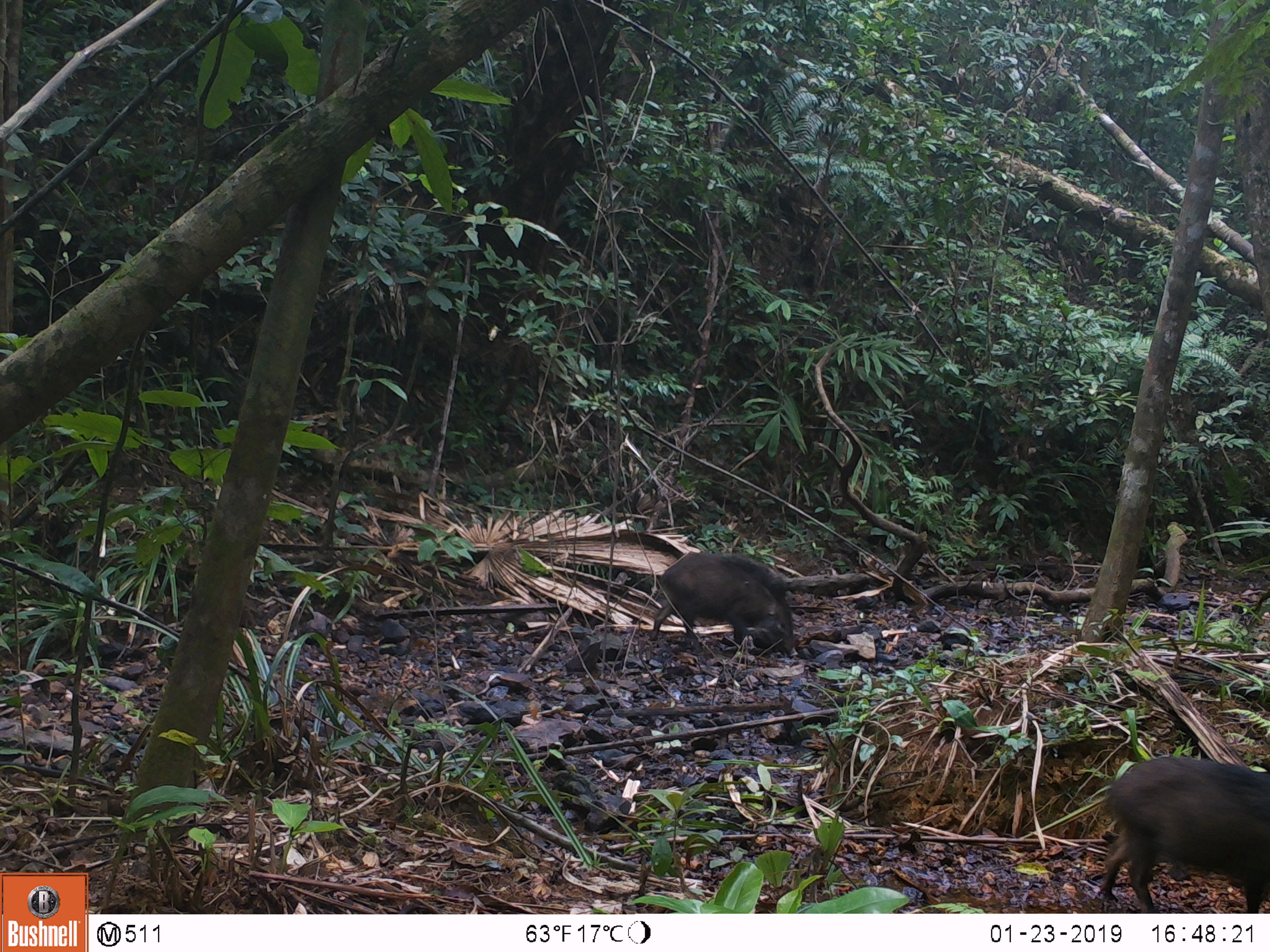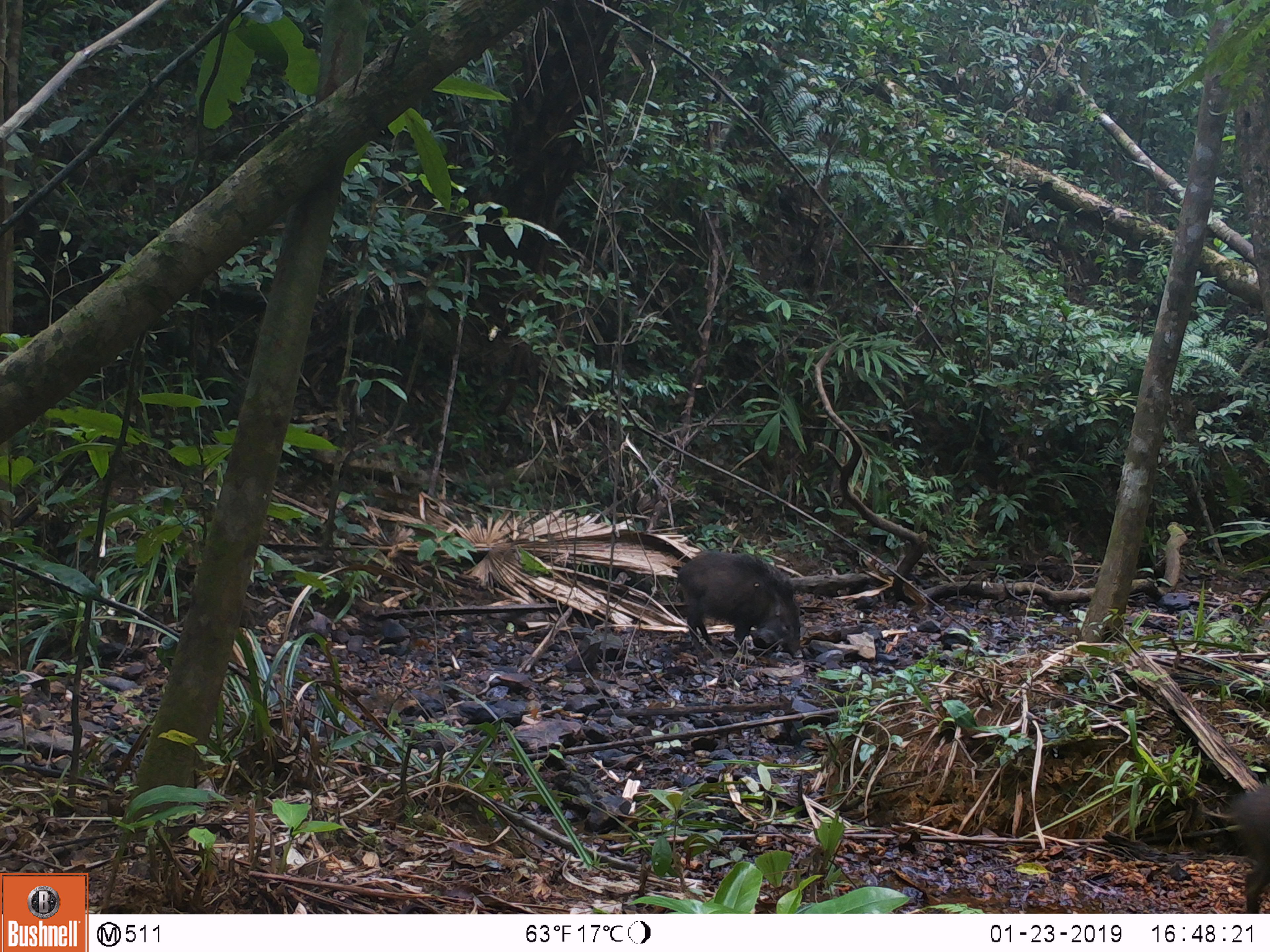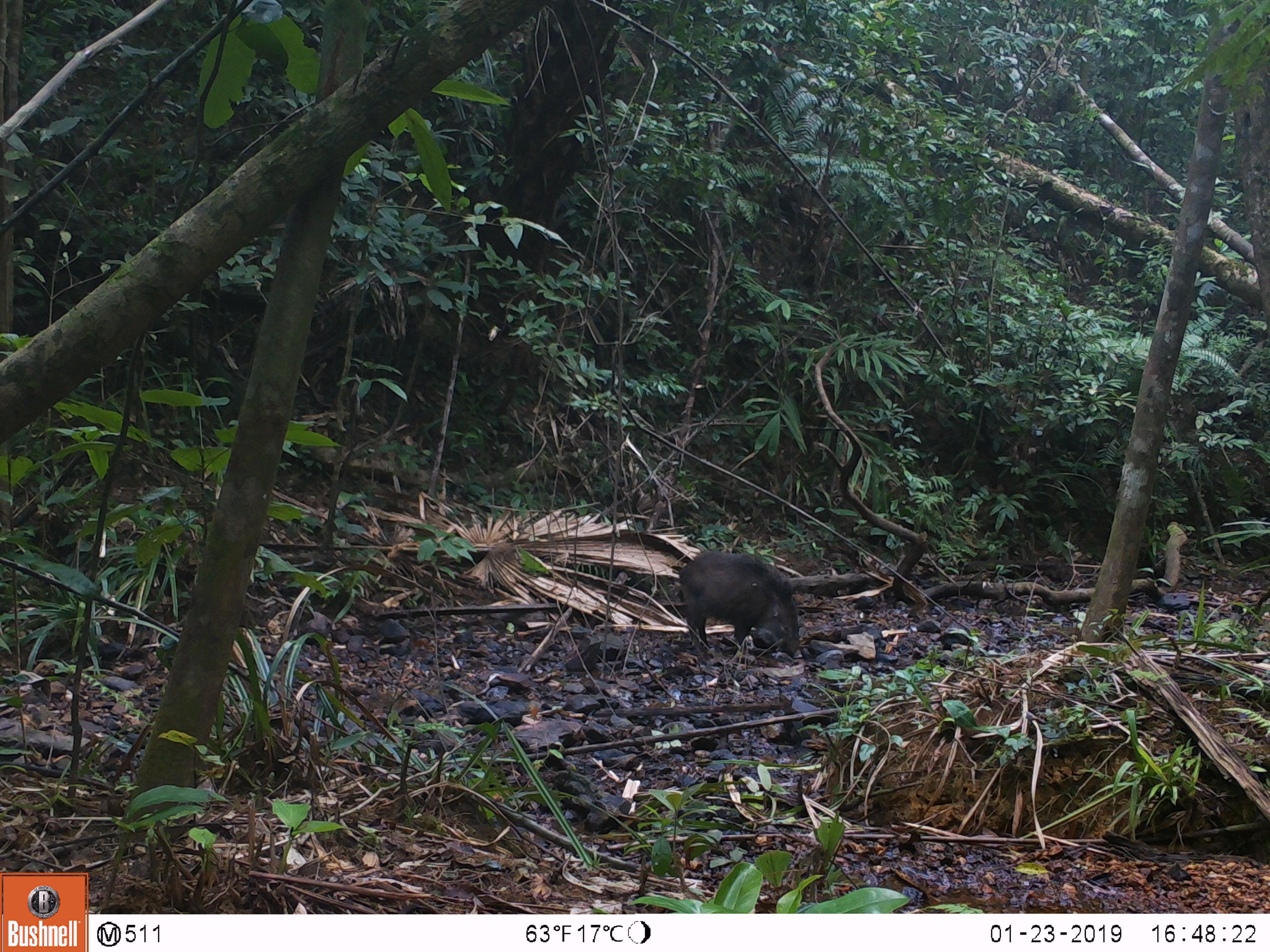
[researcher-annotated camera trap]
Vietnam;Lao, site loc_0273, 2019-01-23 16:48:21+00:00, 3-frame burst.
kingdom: Animalia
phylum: Chordata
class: Mammalia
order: Artiodactyla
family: Suidae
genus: Sus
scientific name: Sus scrofa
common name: eurasian wild pig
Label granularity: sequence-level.